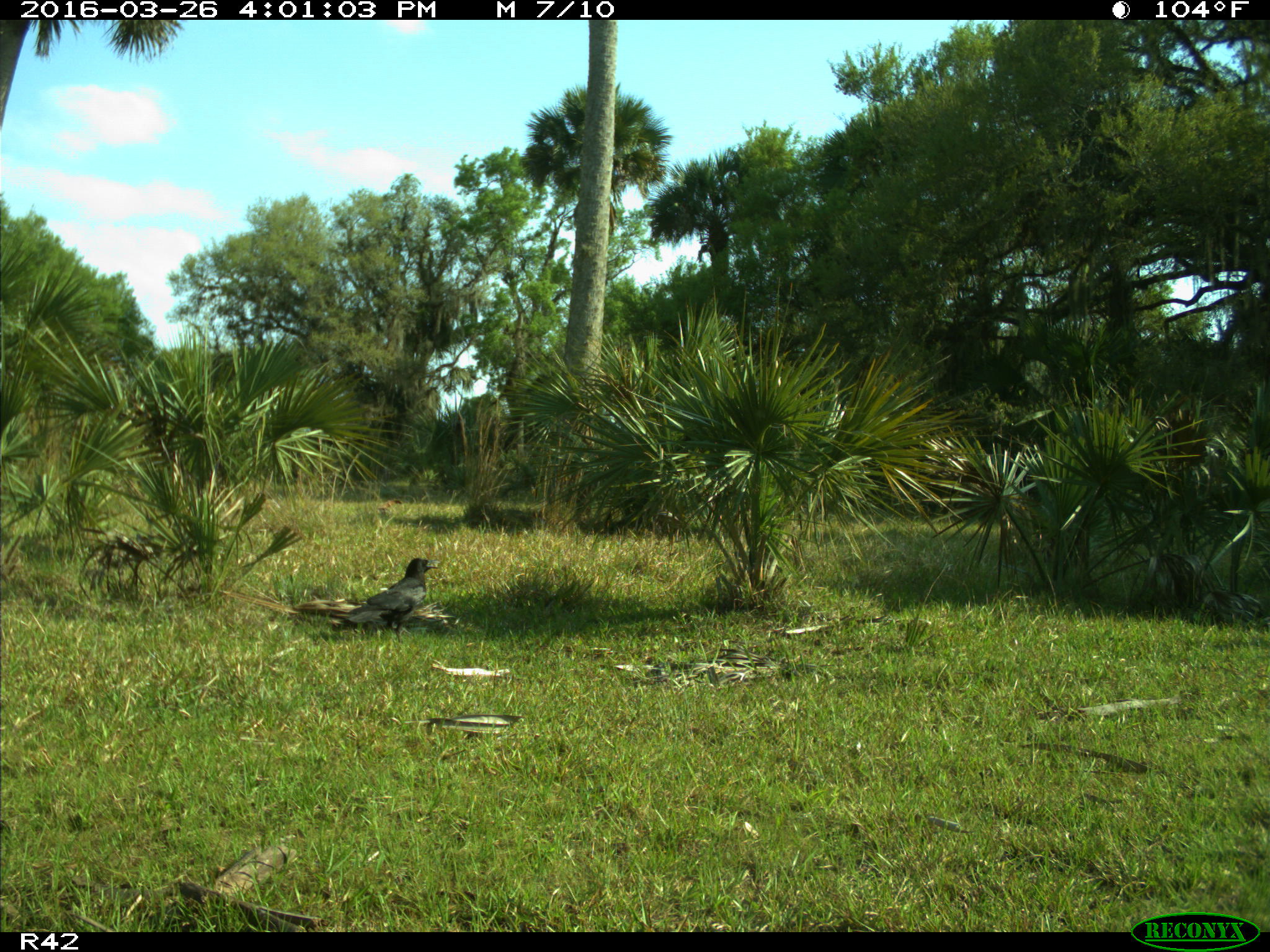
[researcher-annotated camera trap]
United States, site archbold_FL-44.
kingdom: Animalia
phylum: Chordata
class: Aves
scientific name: Aves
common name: birds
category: unidentified bird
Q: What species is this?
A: Unidentified bird (birds) (Aves).